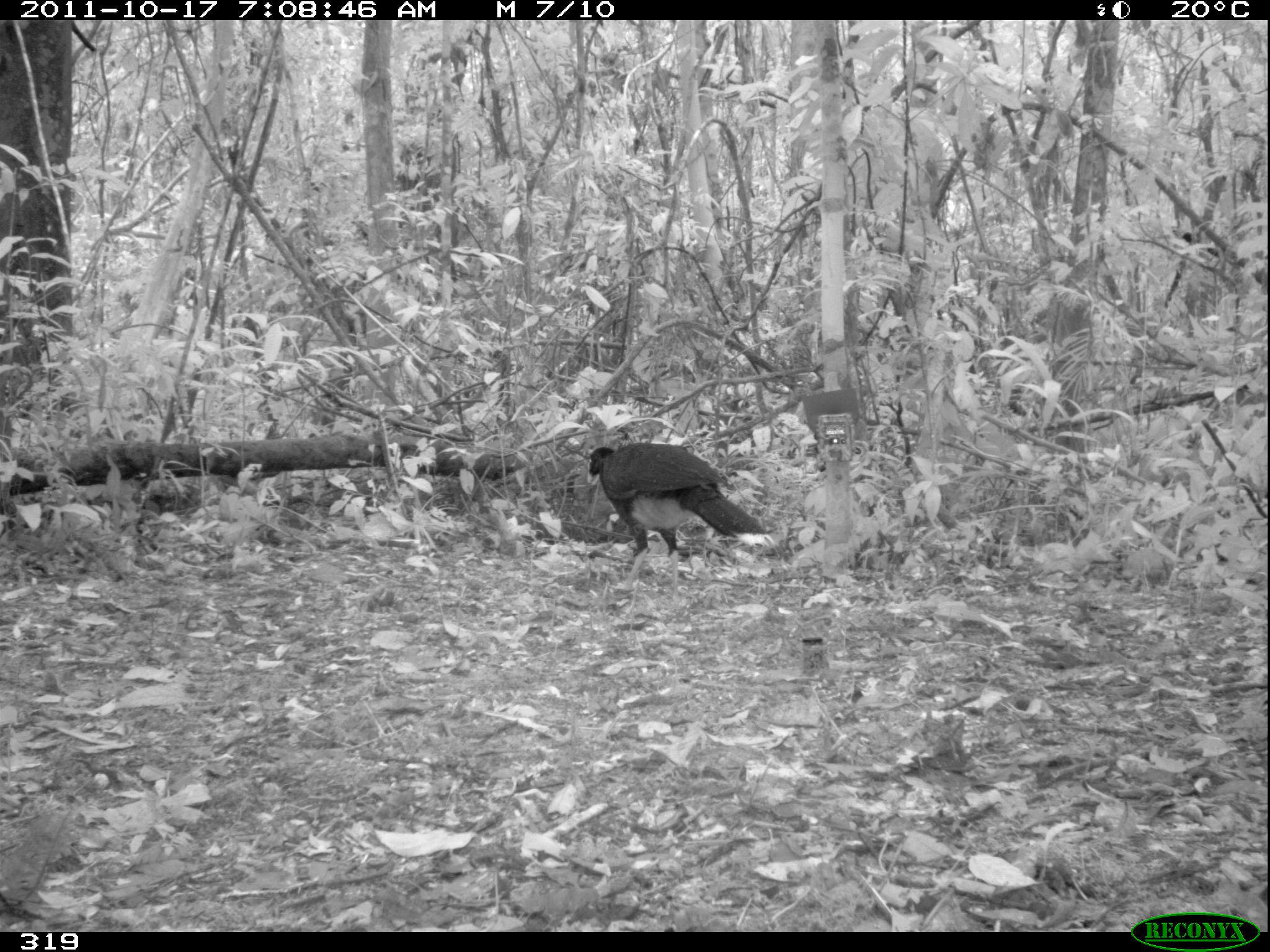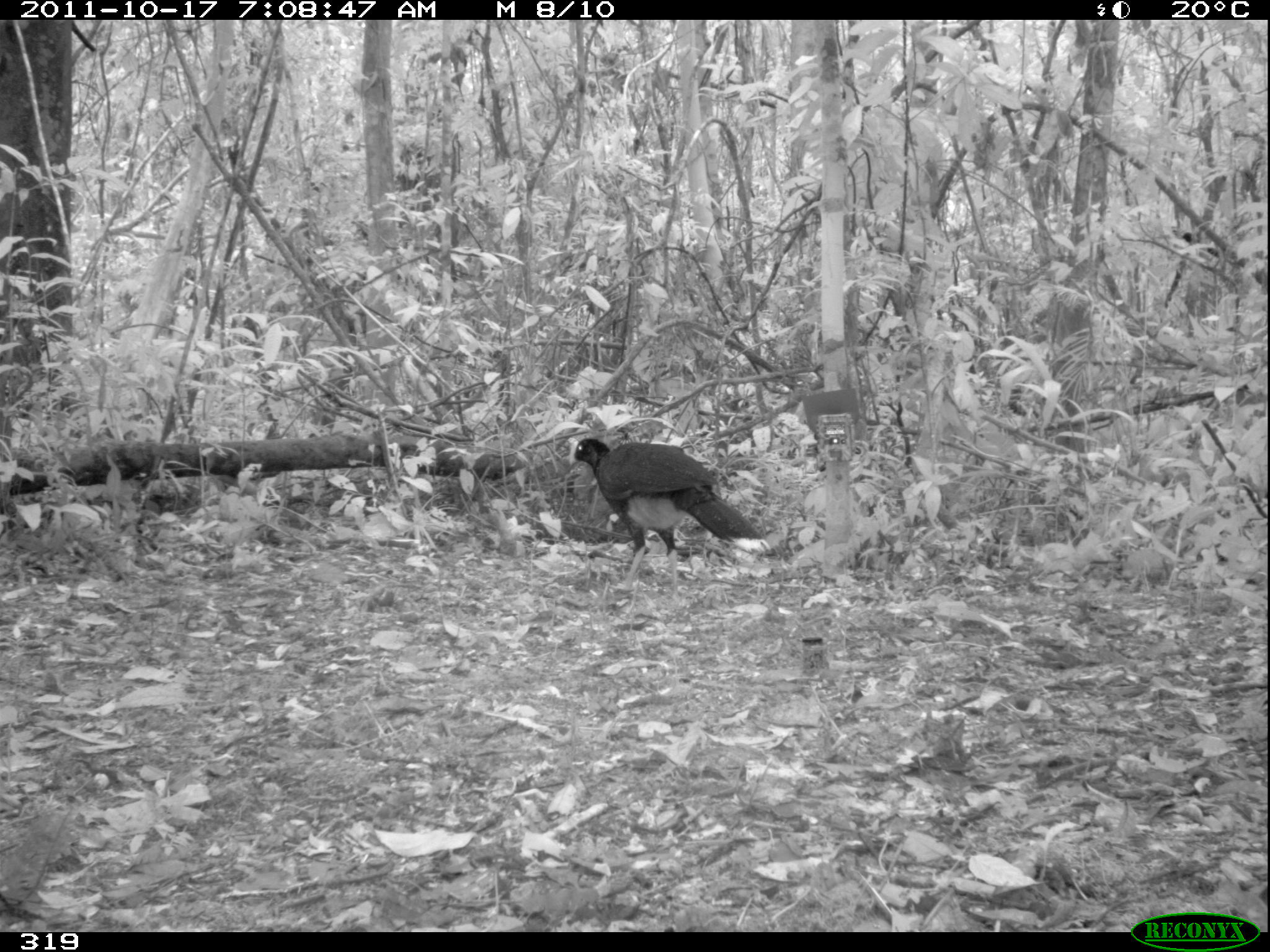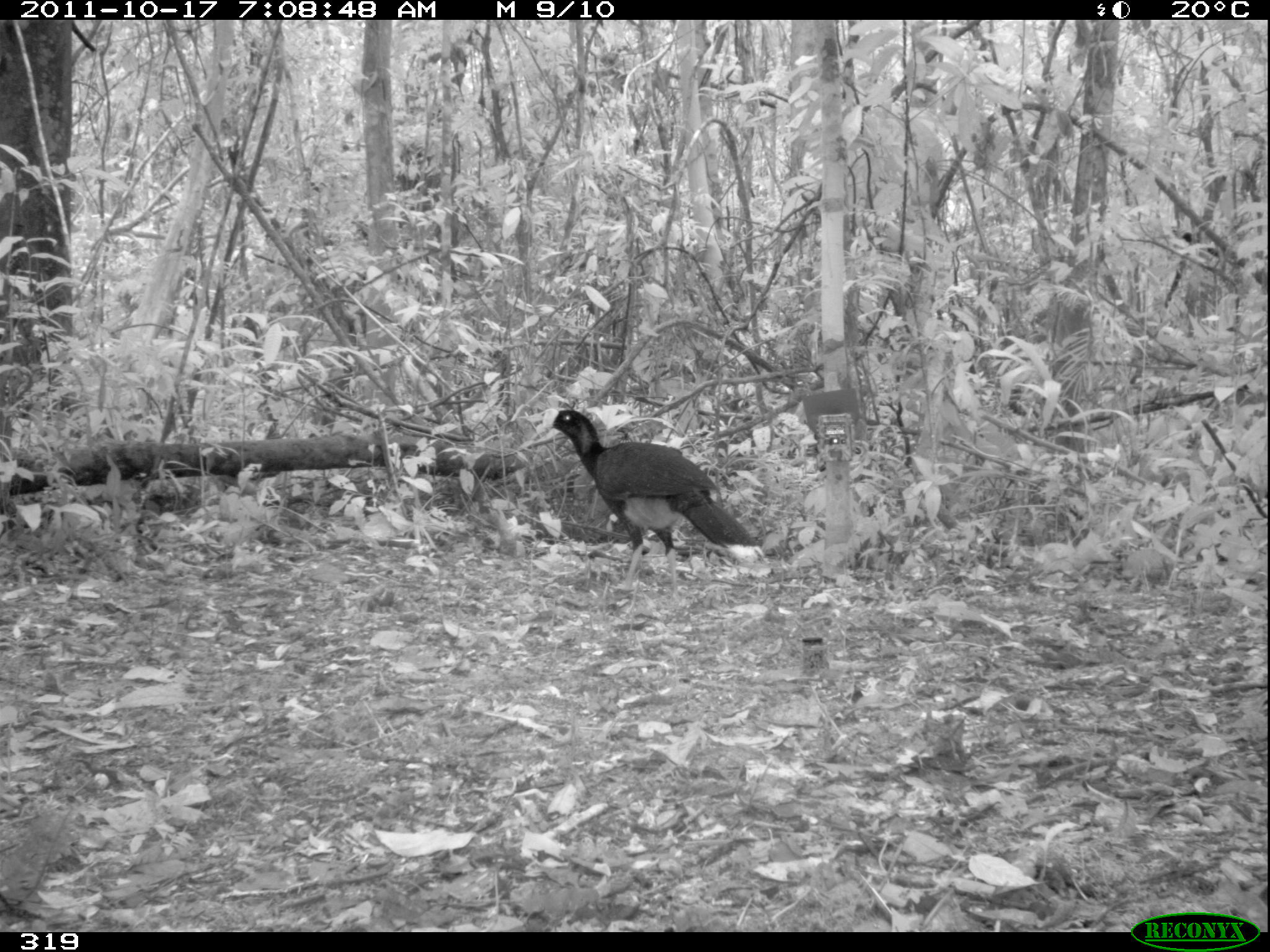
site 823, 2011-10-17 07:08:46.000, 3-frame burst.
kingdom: Animalia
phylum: Chordata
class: Aves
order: Galliformes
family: Cracidae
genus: Mitu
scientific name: Mitu tuberosum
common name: razor-billed curassow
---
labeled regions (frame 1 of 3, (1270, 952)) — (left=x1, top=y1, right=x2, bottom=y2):
mitu tuberosum: (left=586, top=442, right=775, bottom=607)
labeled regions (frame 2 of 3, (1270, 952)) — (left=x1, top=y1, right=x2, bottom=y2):
mitu tuberosum: (left=568, top=436, right=770, bottom=606)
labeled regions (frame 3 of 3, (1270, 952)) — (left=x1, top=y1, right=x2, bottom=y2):
mitu tuberosum: (left=540, top=406, right=771, bottom=605)